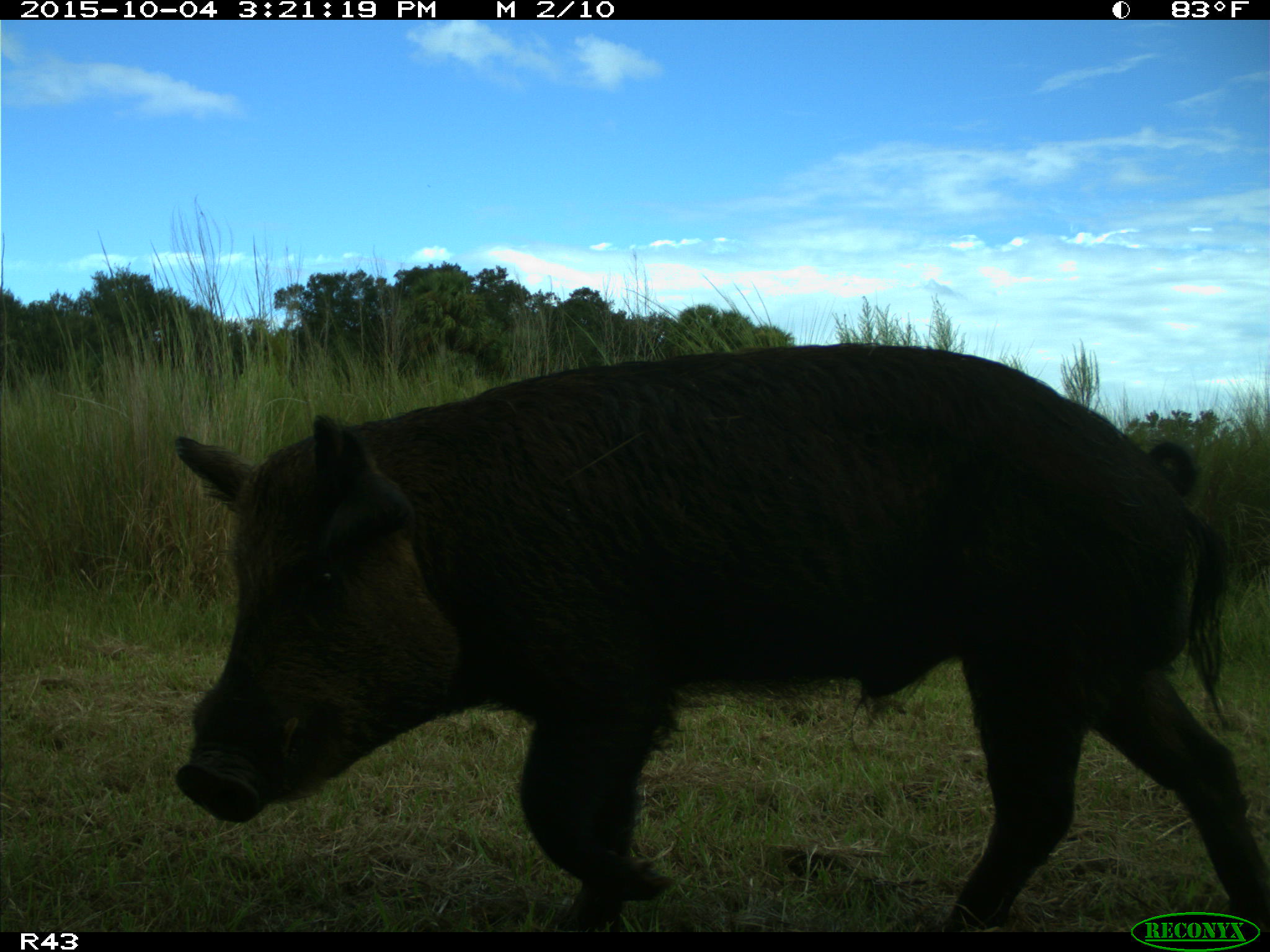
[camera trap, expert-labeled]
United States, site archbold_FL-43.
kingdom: Animalia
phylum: Chordata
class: Mammalia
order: Artiodactyla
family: Suidae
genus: Sus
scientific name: Sus scrofa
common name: wild boar